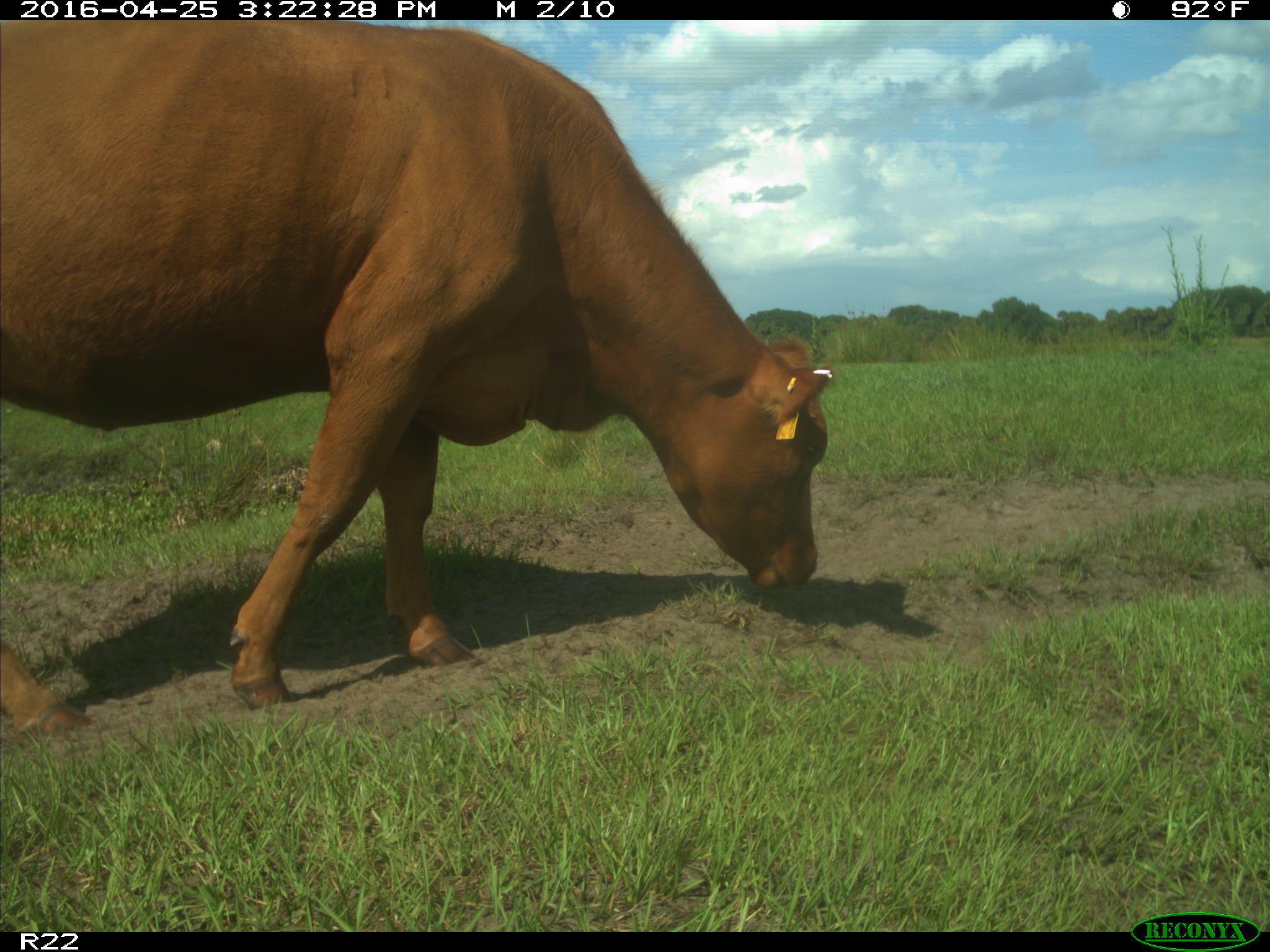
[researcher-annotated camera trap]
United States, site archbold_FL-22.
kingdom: Animalia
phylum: Chordata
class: Mammalia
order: Artiodactyla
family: Bovidae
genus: Bos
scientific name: Bos taurus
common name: domestic cow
Bos taurus (domestic cow).